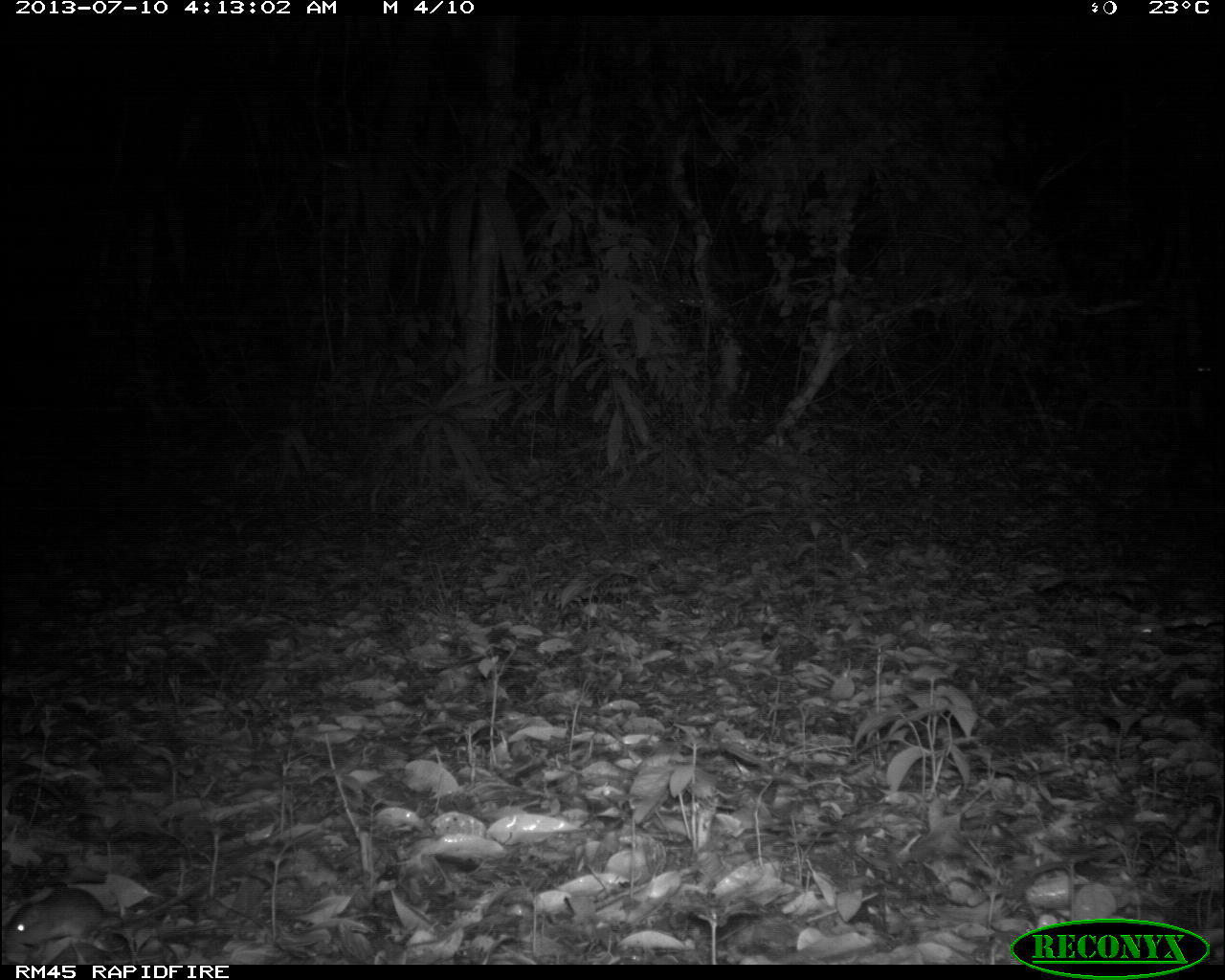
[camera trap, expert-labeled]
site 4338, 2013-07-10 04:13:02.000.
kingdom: Animalia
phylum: Chordata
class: Mammalia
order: Rodentia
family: Cricetidae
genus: Peromyscus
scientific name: Peromyscus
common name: deermice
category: peromyscus sp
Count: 1.